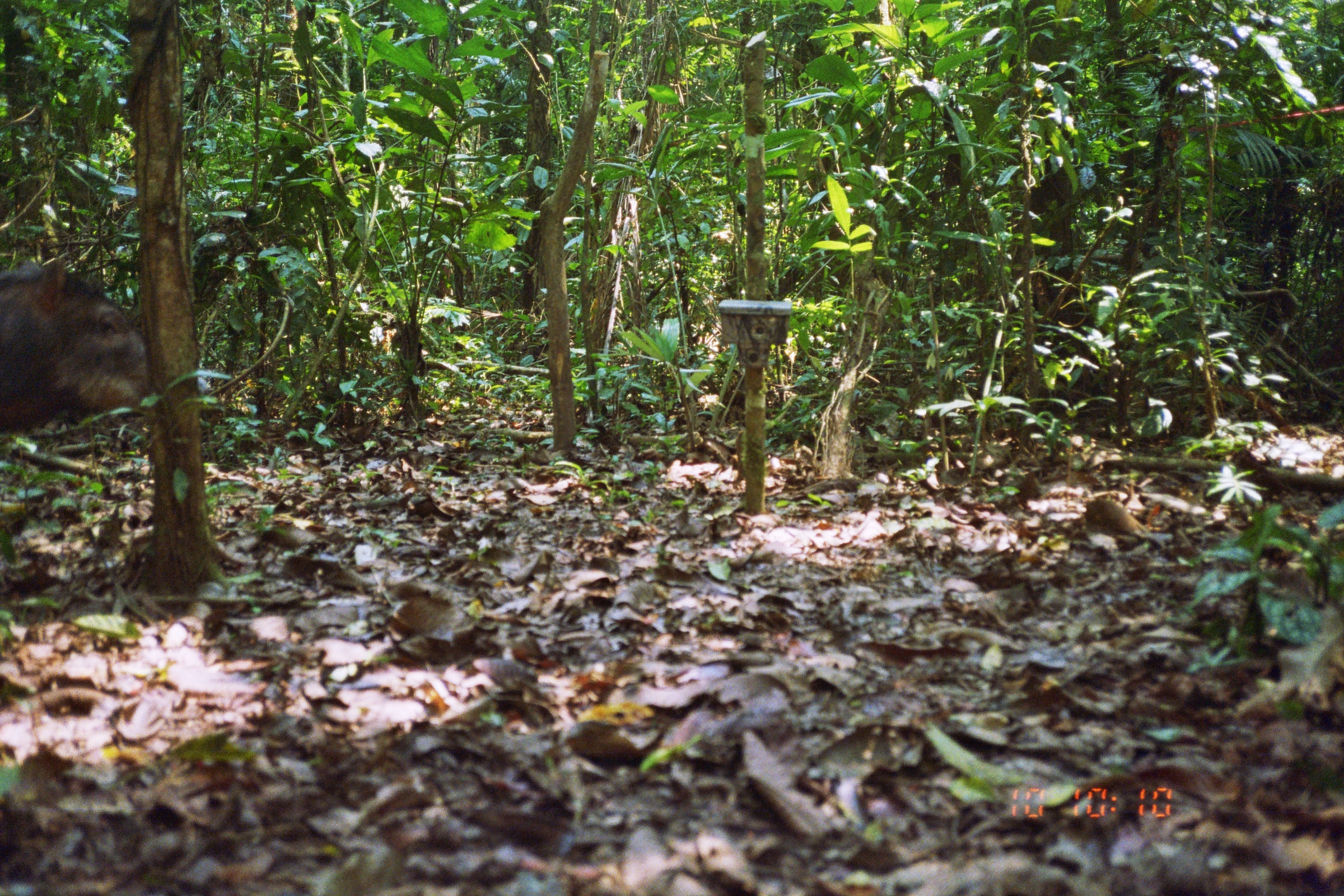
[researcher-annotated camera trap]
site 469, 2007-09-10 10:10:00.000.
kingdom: Animalia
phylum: Chordata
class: Mammalia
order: Artiodactyla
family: Tayassuidae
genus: Tayassu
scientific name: Tayassu pecari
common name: white-lipped peccary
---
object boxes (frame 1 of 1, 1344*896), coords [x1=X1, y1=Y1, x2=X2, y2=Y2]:
tayassu pecari: [x1=0, y1=257, x2=210, y2=437]